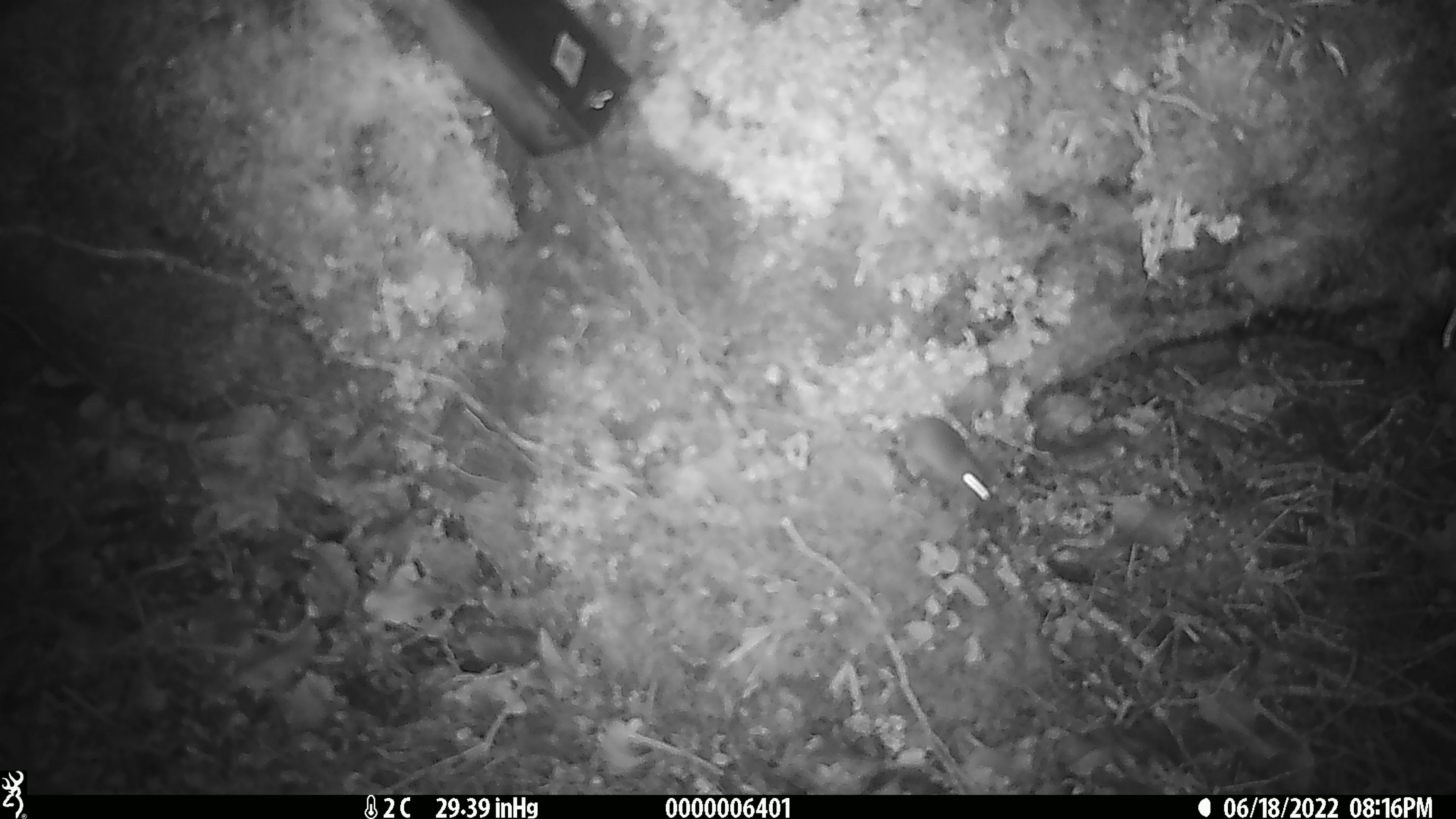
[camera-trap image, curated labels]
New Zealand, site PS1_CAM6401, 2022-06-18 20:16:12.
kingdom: Animalia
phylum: Chordata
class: Mammalia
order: Rodentia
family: Muridae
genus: Mus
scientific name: Mus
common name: mouse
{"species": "mouse (Mus)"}